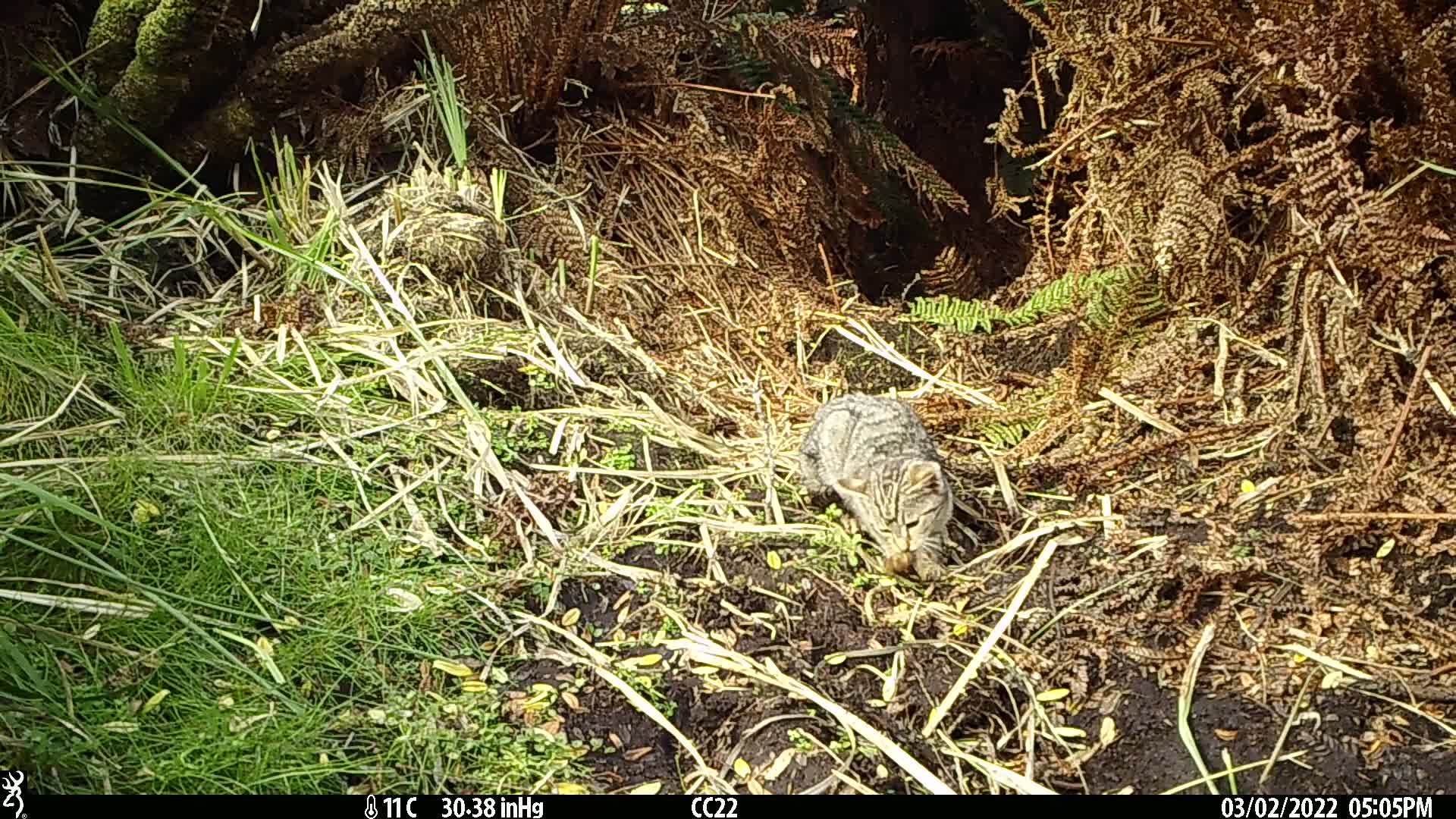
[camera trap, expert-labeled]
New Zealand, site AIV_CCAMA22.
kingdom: Animalia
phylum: Chordata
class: Mammalia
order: Carnivora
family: Felidae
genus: Felis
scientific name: Felis catus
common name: domestic cat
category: cat